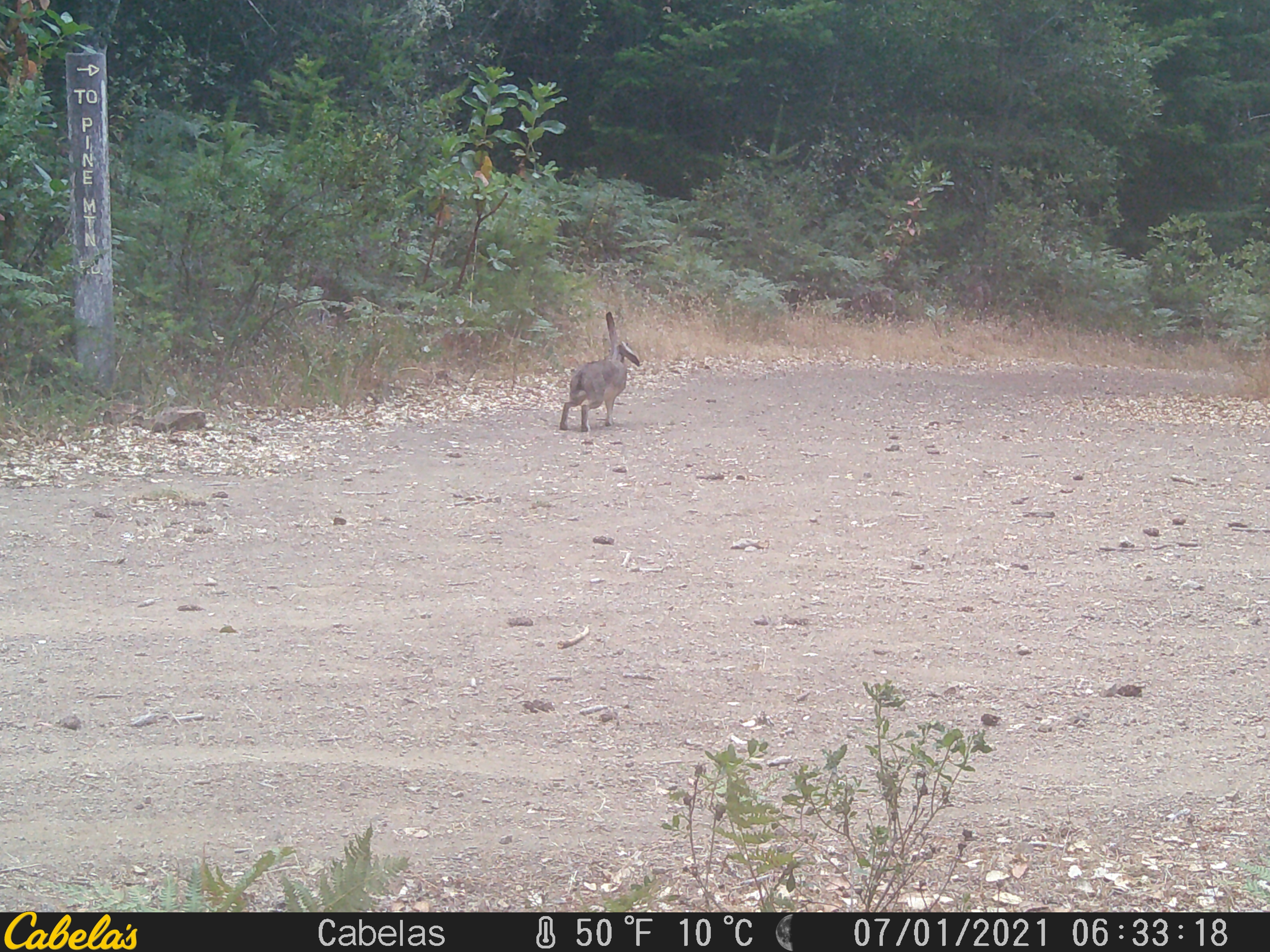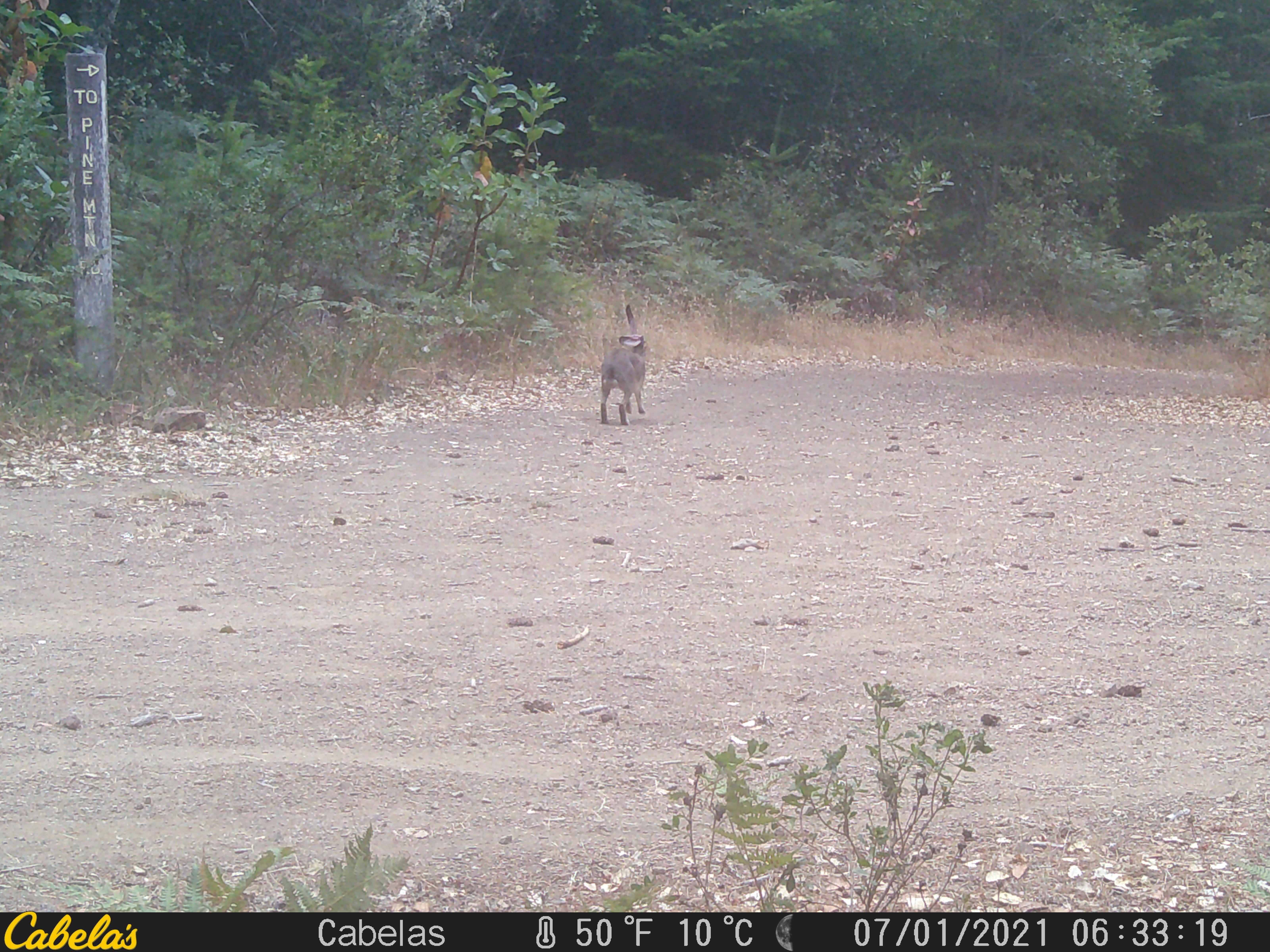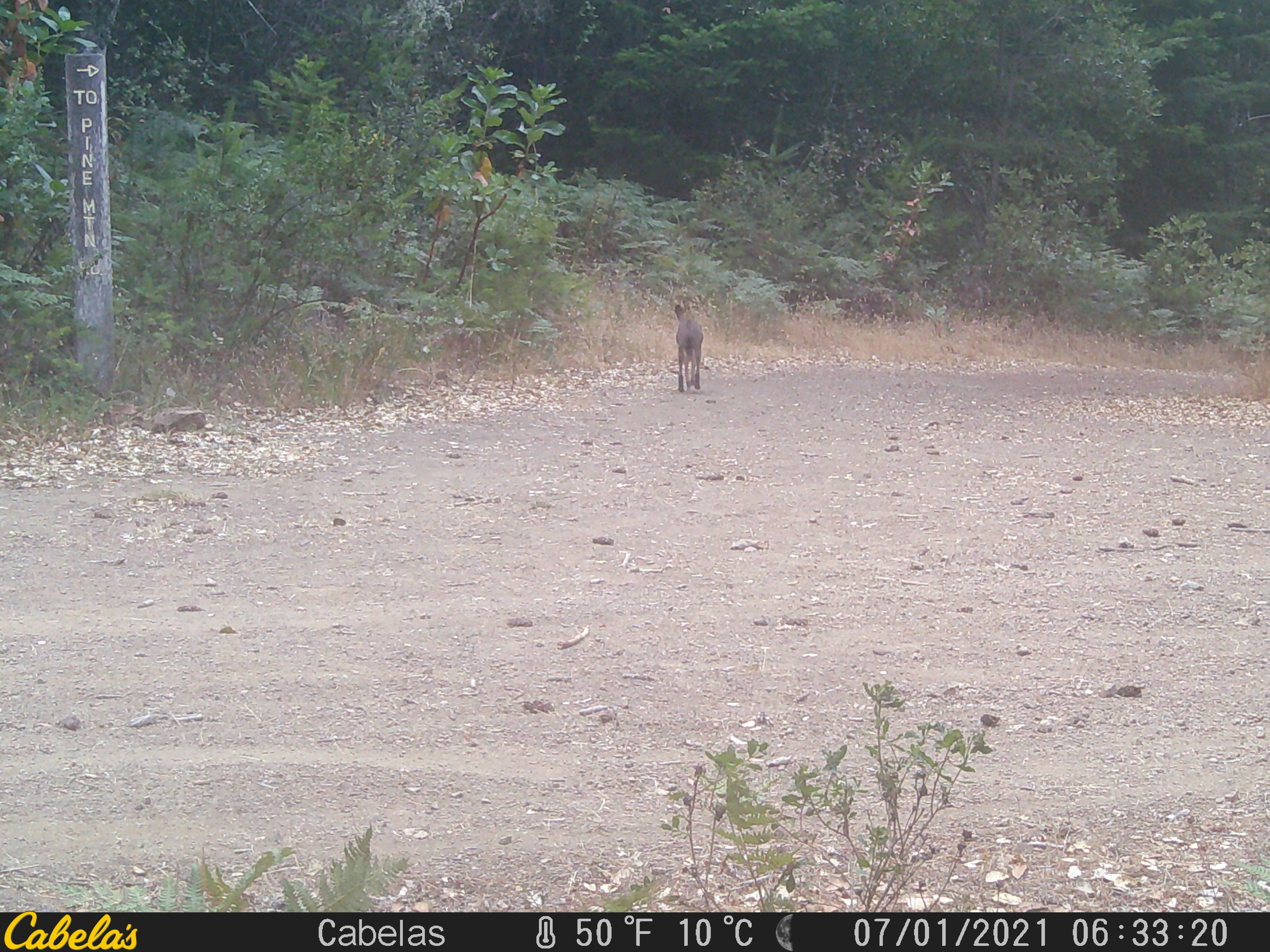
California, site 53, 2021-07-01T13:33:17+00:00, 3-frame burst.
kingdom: Animalia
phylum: Chordata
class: Mammalia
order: Lagomorpha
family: Leporidae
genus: Lepus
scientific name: Lepus californicus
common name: black-tailed jackrabbit